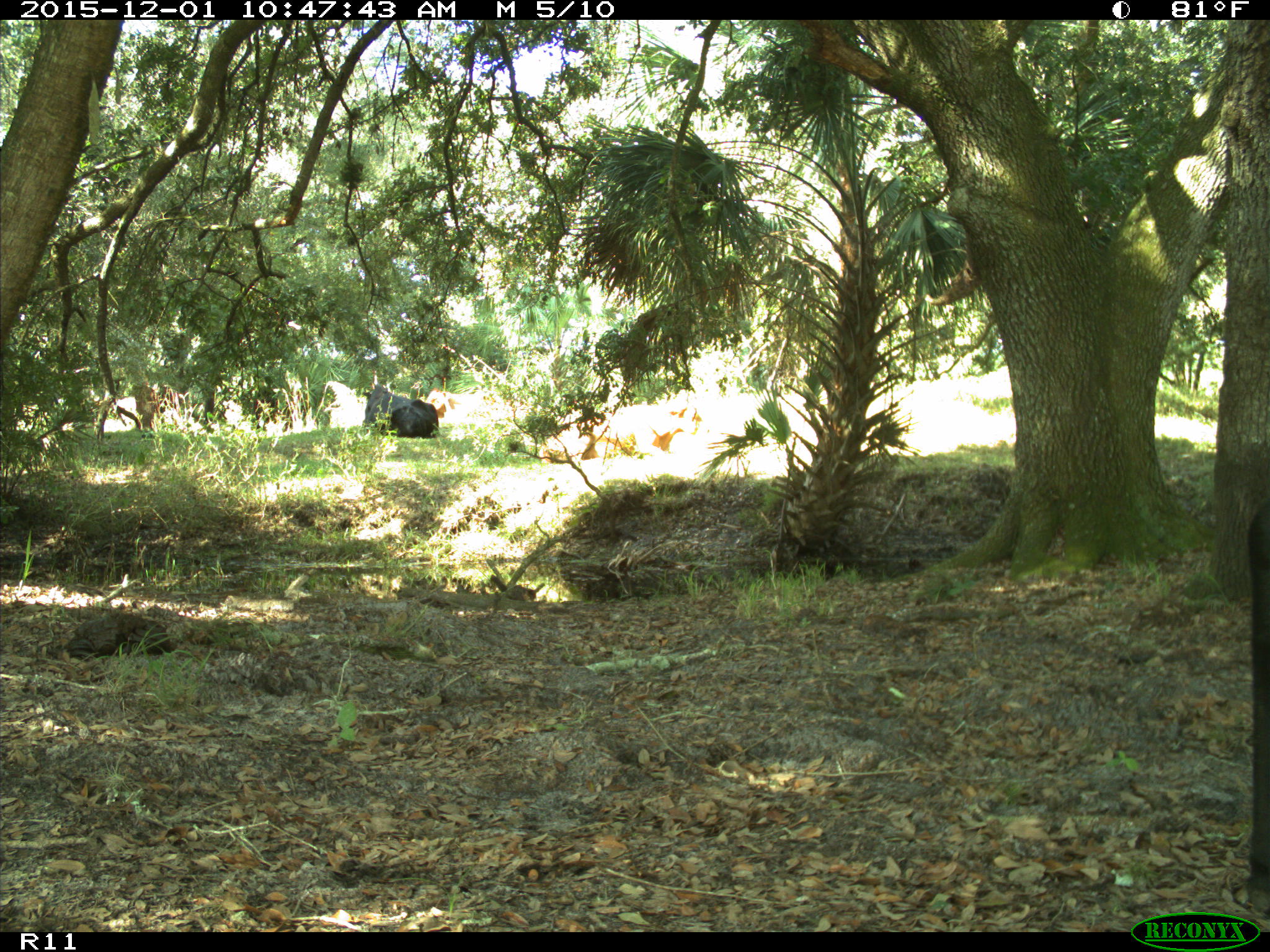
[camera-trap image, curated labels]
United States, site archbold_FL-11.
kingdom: Animalia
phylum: Chordata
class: Mammalia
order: Artiodactyla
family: Bovidae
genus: Bos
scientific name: Bos taurus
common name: domestic cow